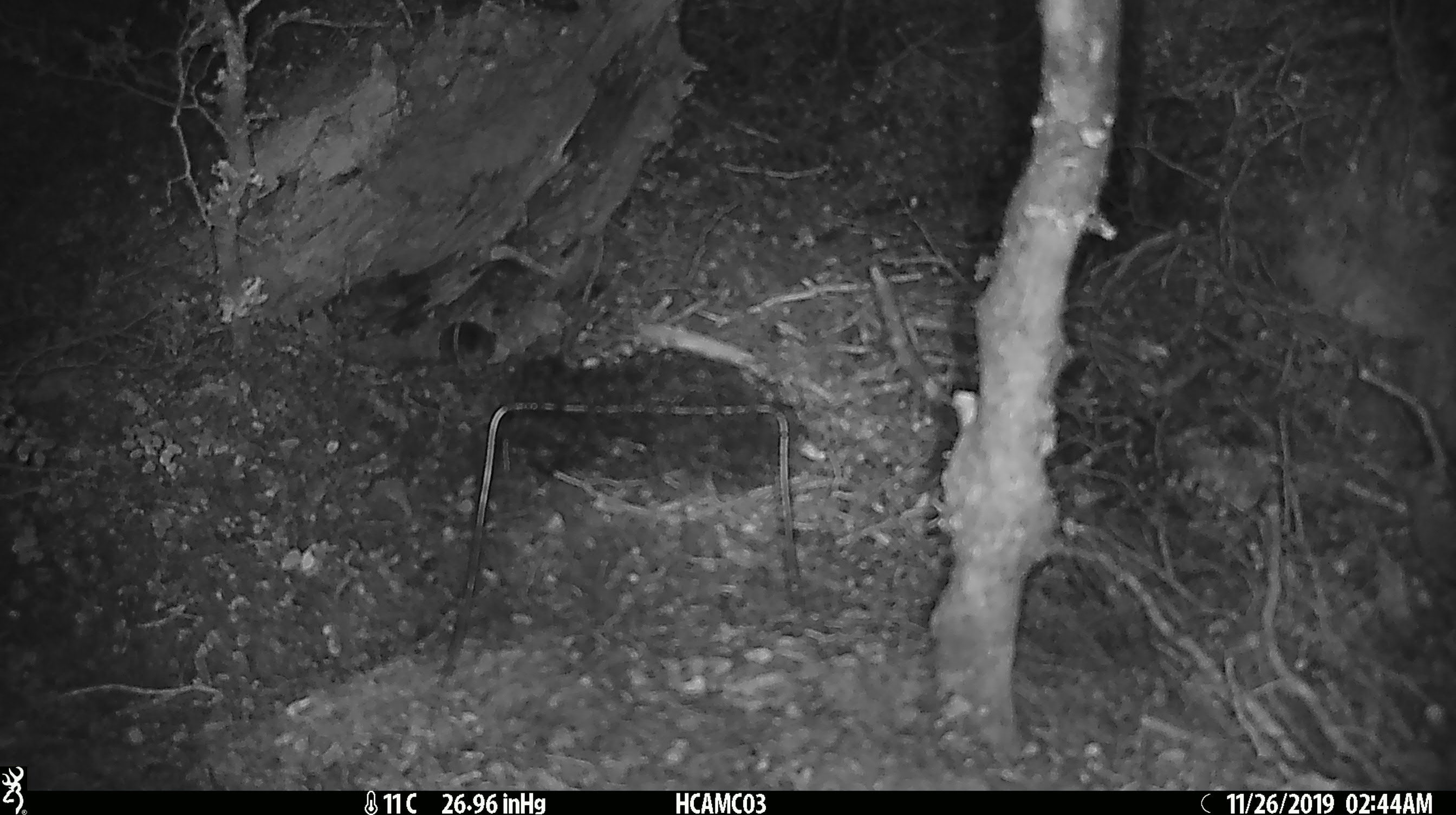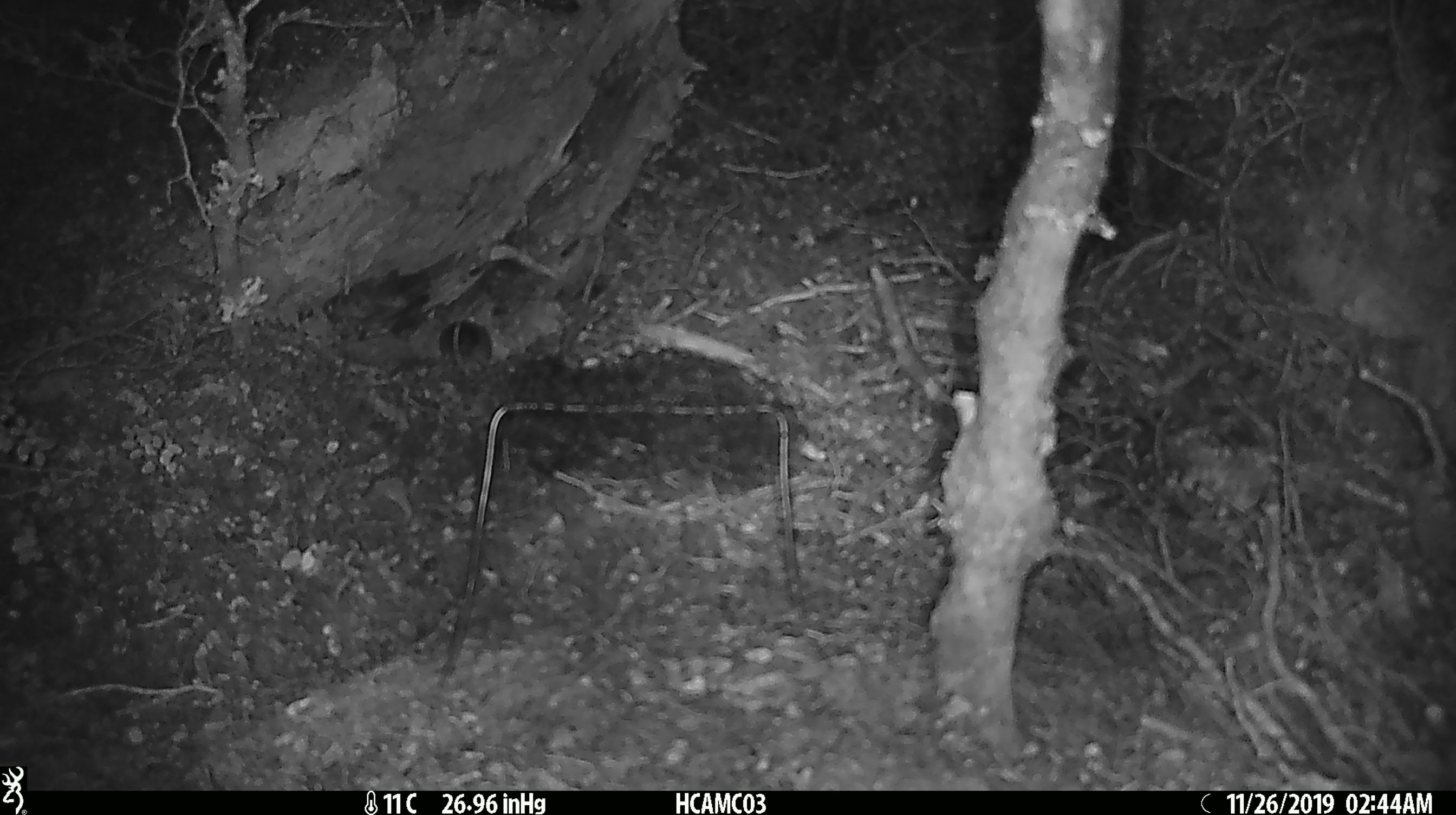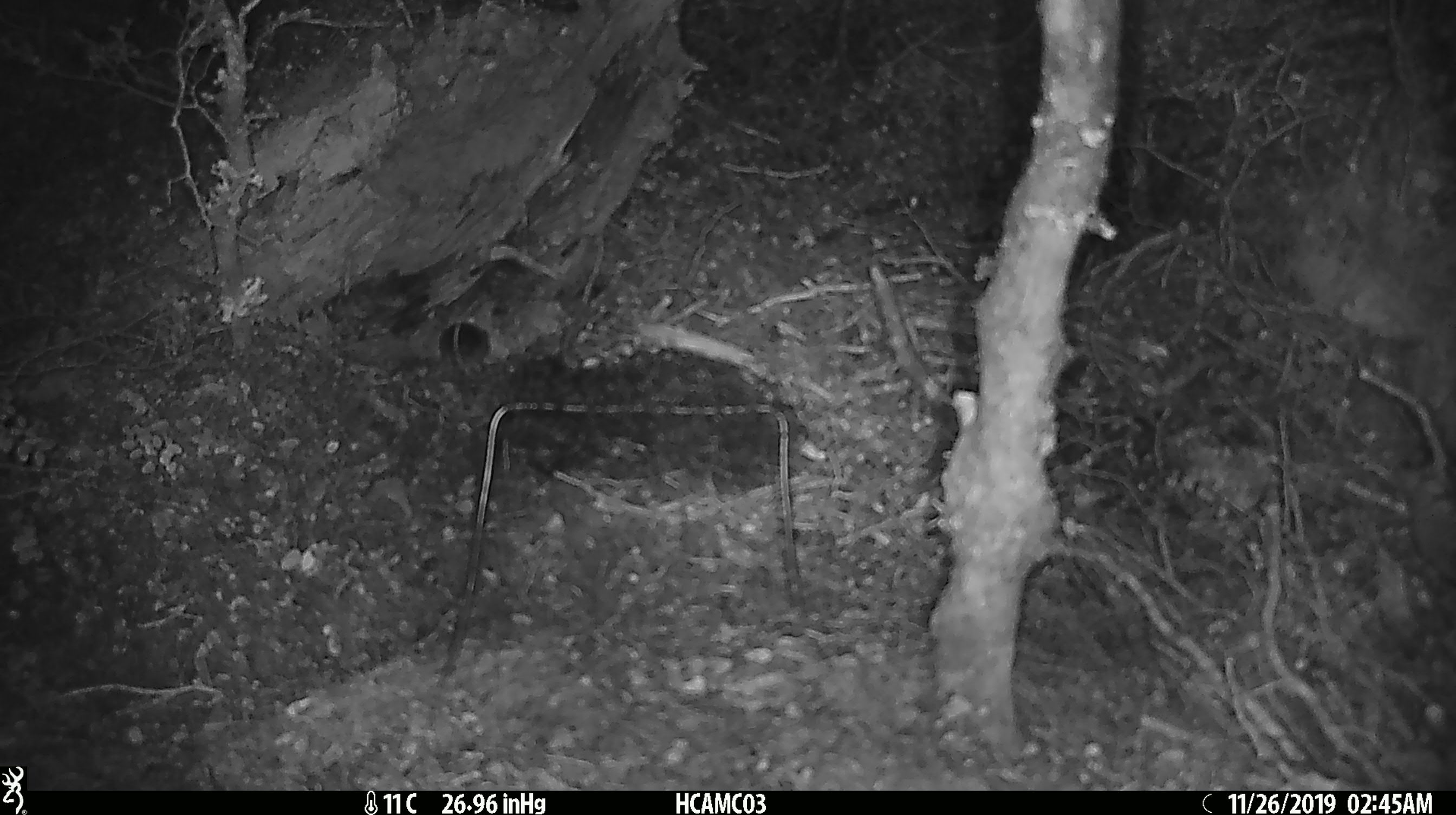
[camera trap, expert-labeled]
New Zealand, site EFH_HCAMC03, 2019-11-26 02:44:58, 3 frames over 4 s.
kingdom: Animalia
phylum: Chordata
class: Mammalia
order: Rodentia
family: Muridae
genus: Mus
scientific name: Mus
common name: mouse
Mouse (Mus).